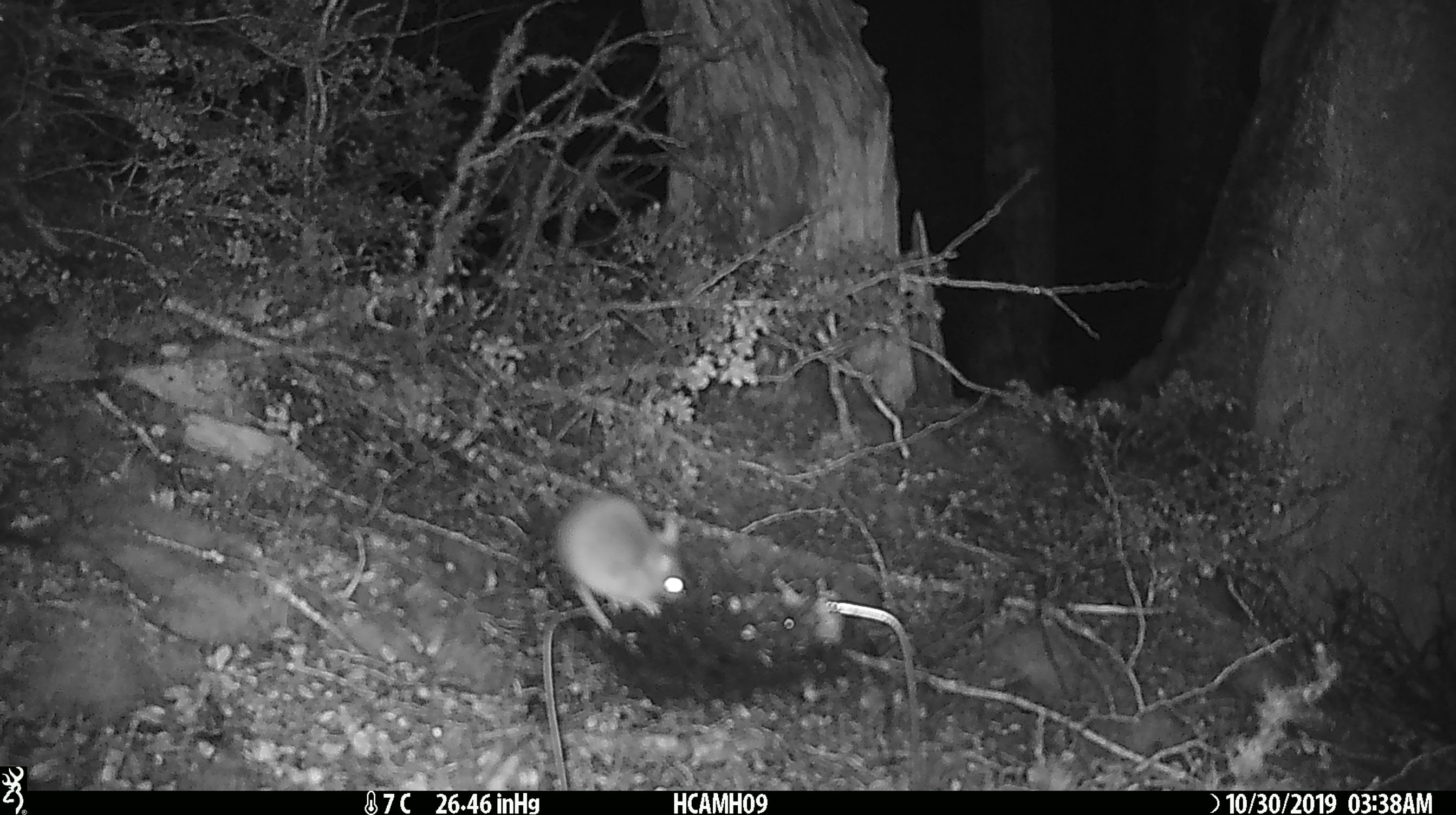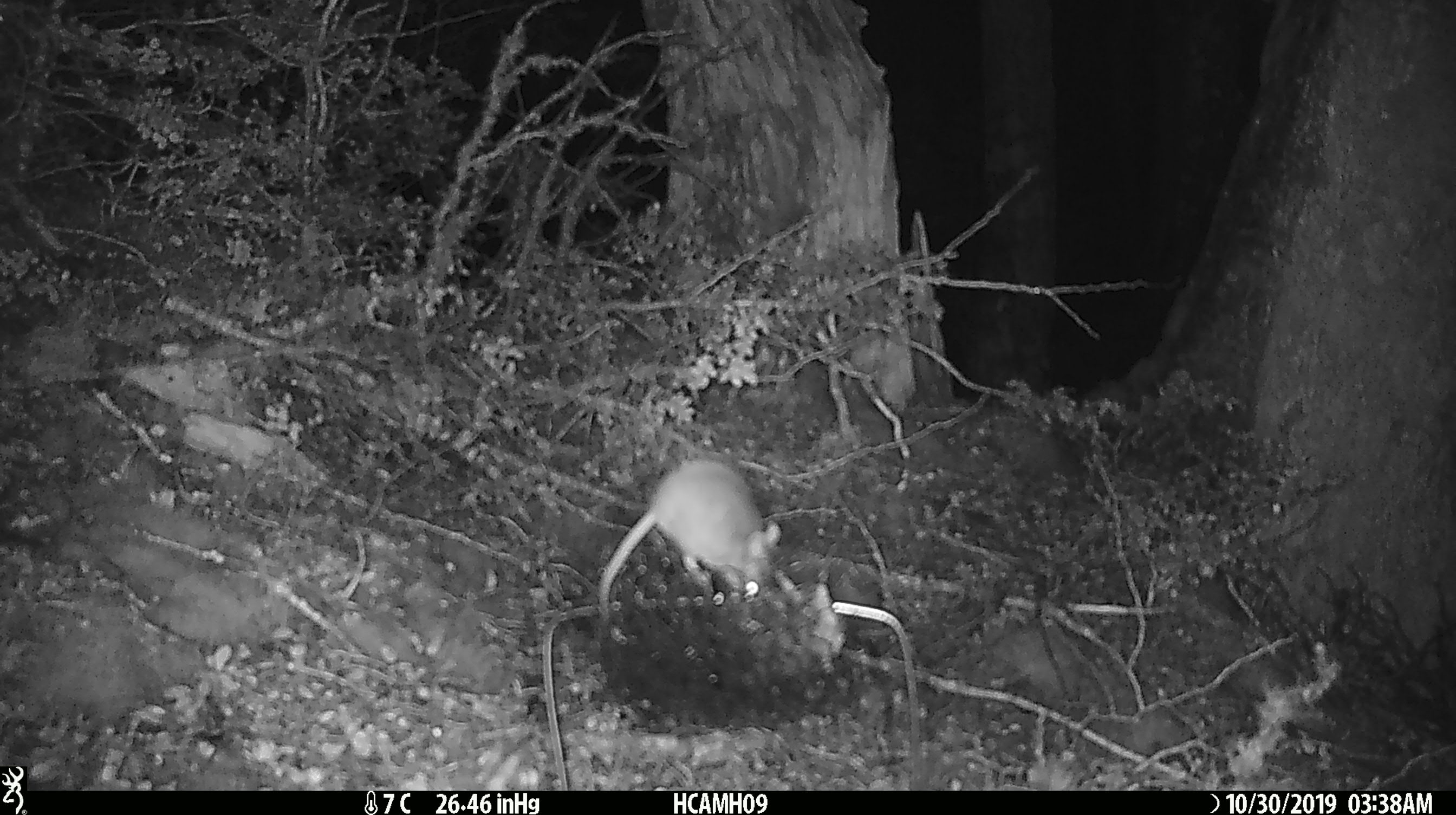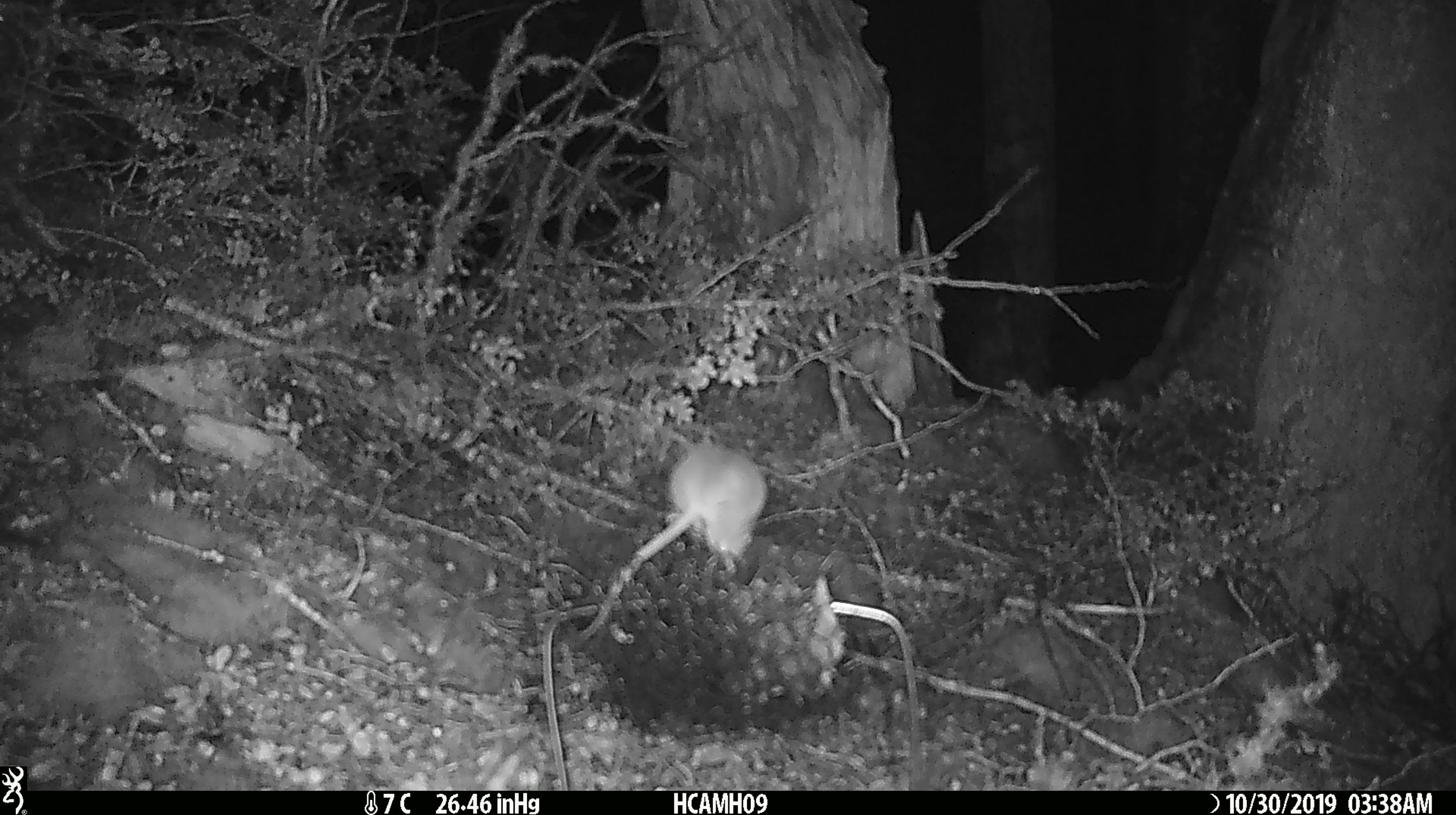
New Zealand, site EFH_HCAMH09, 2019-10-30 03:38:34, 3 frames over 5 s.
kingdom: Animalia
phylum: Chordata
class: Mammalia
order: Rodentia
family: Muridae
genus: Mus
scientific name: Mus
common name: mouse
Mouse (Mus).